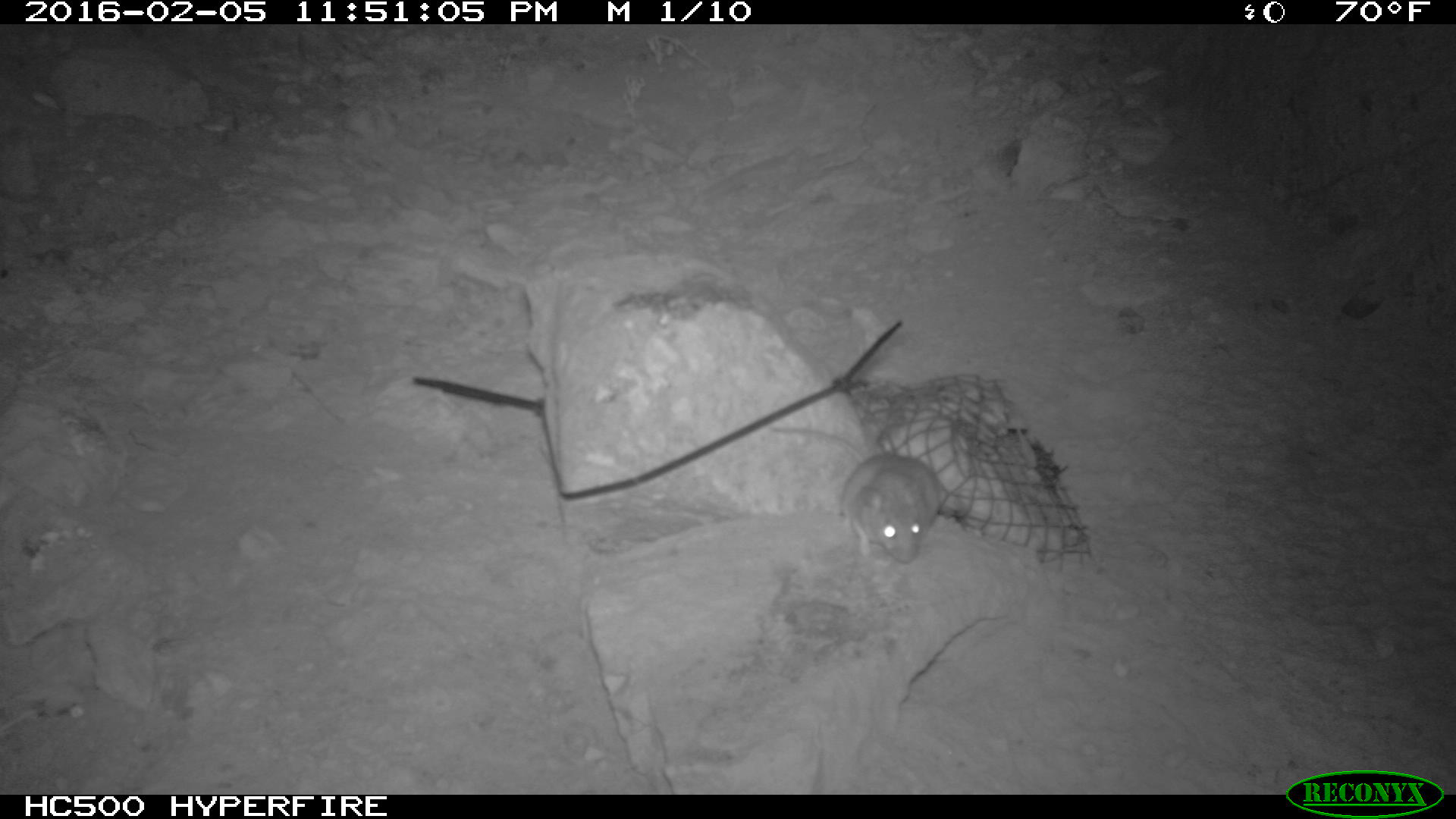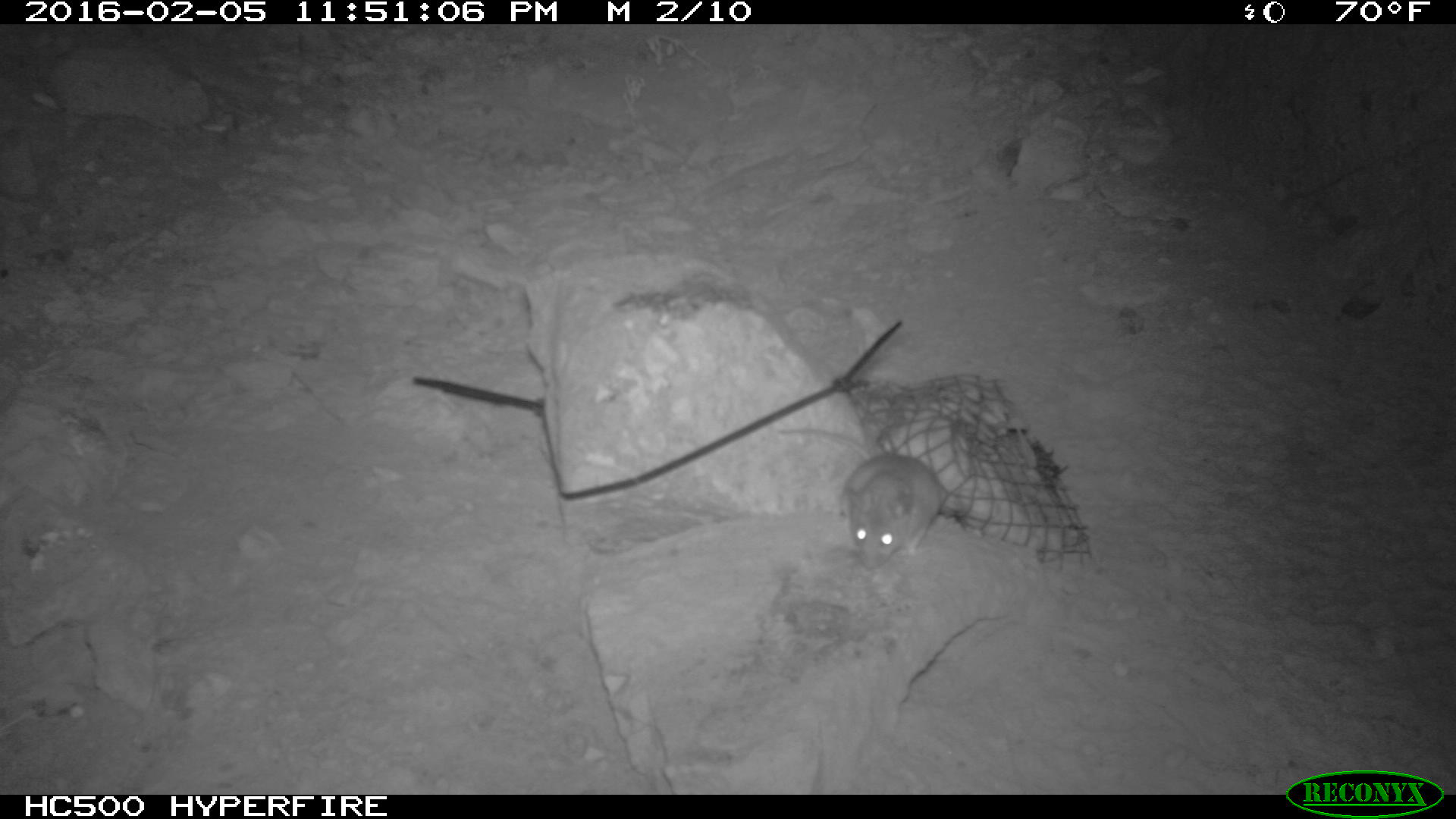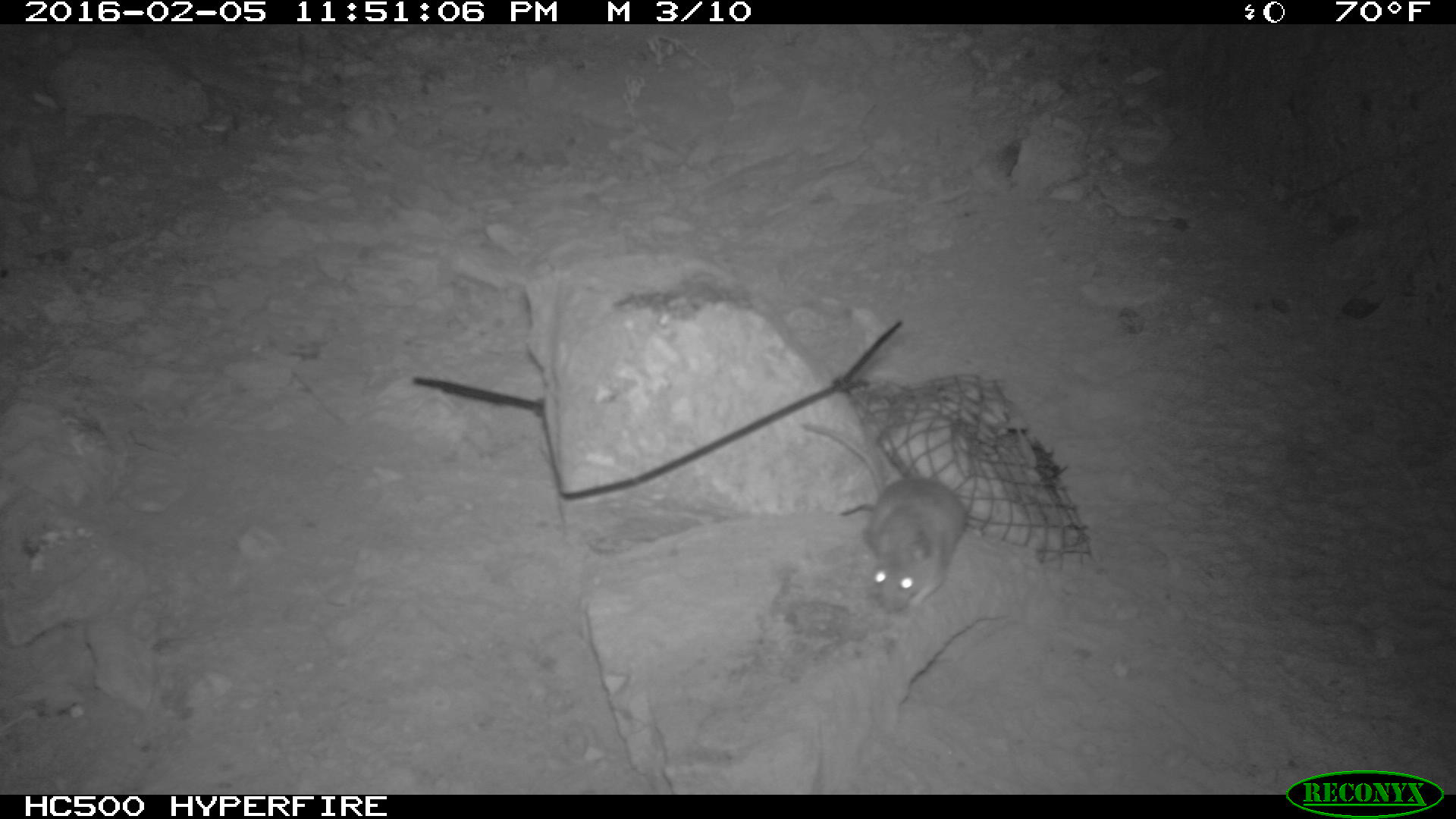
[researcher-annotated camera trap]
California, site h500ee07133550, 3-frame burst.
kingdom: Animalia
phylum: Chordata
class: Mammalia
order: Rodentia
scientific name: Rodentia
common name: rodent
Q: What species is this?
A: Rodent (Rodentia).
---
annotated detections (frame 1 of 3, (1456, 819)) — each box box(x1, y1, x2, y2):
rodent: box(769, 426, 949, 563)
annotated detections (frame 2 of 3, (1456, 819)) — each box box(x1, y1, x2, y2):
rodent: box(776, 425, 944, 571)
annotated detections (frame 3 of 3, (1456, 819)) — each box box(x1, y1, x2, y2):
rodent: box(803, 423, 967, 613)